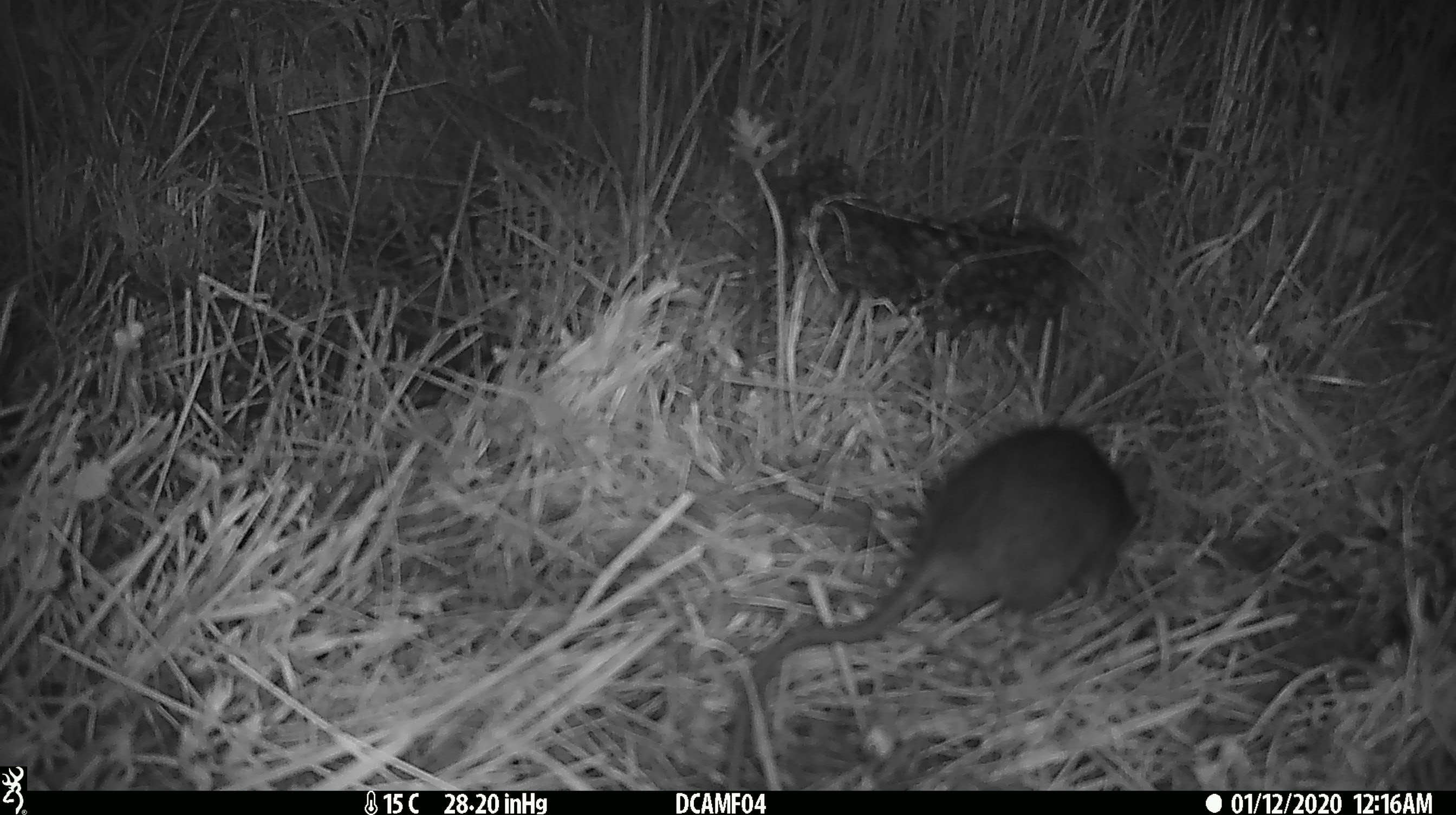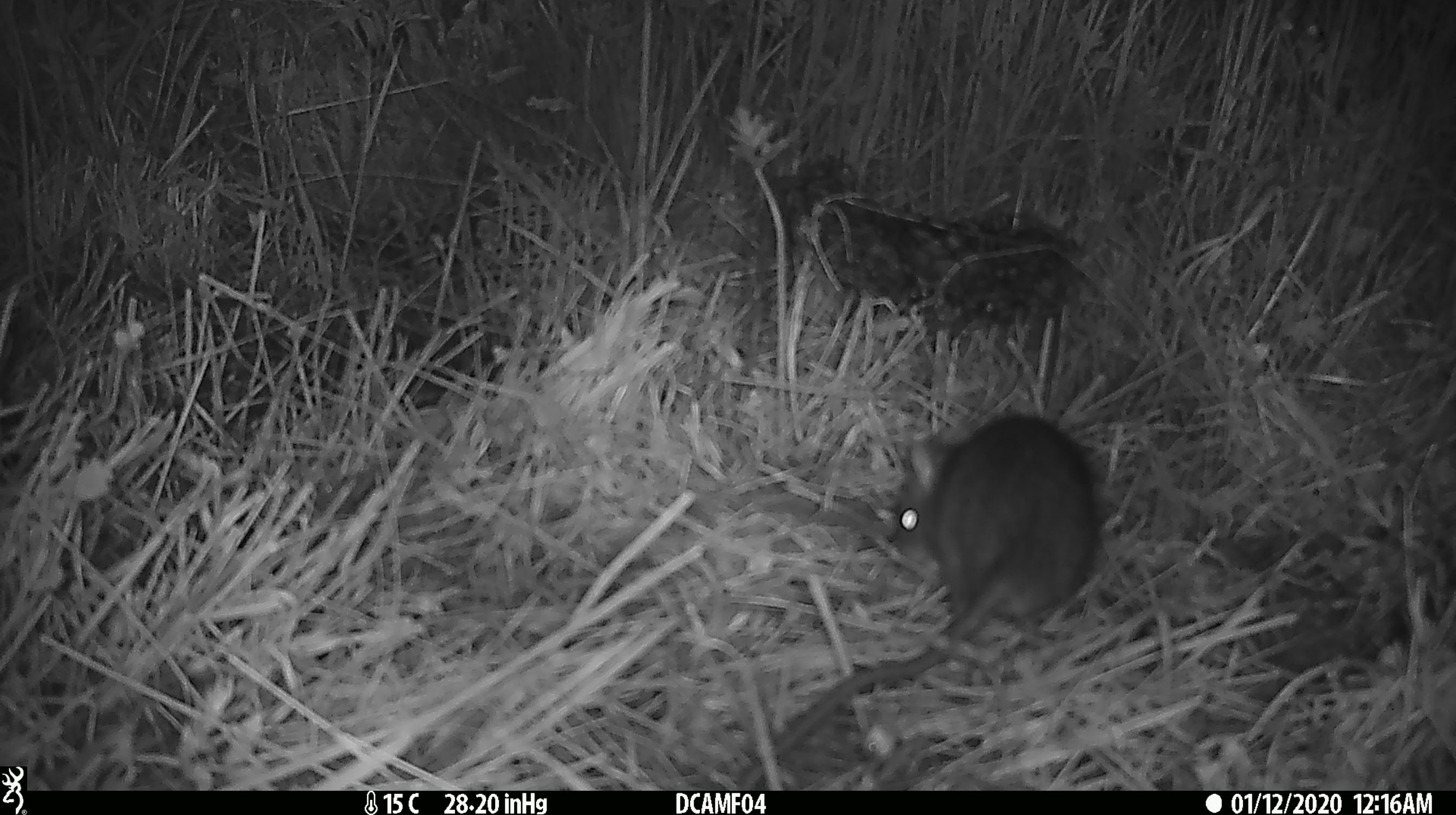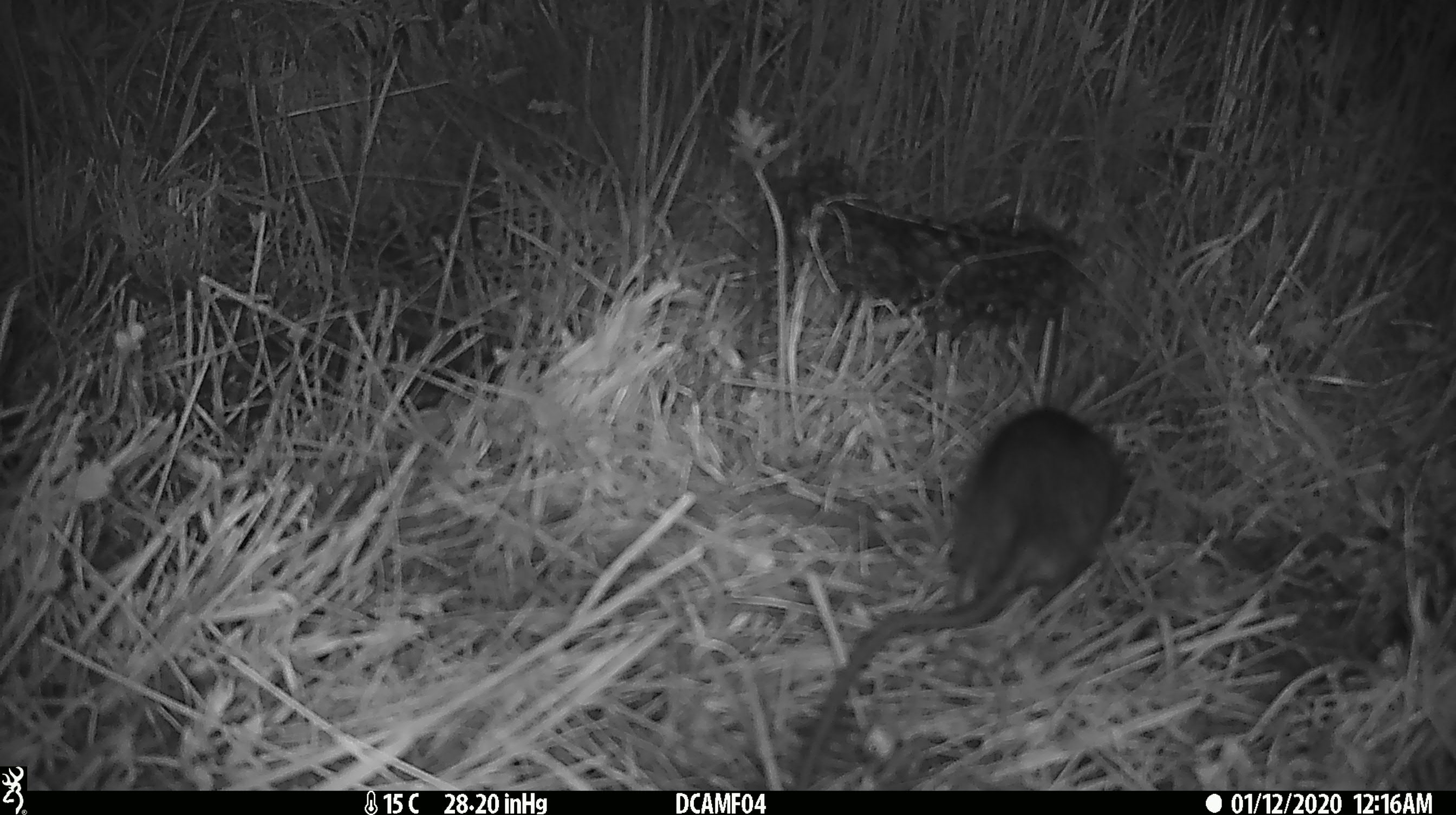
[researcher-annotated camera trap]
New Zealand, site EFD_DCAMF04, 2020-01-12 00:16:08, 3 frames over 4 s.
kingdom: Animalia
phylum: Chordata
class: Mammalia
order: Rodentia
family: Muridae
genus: Rattus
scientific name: Rattus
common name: rat